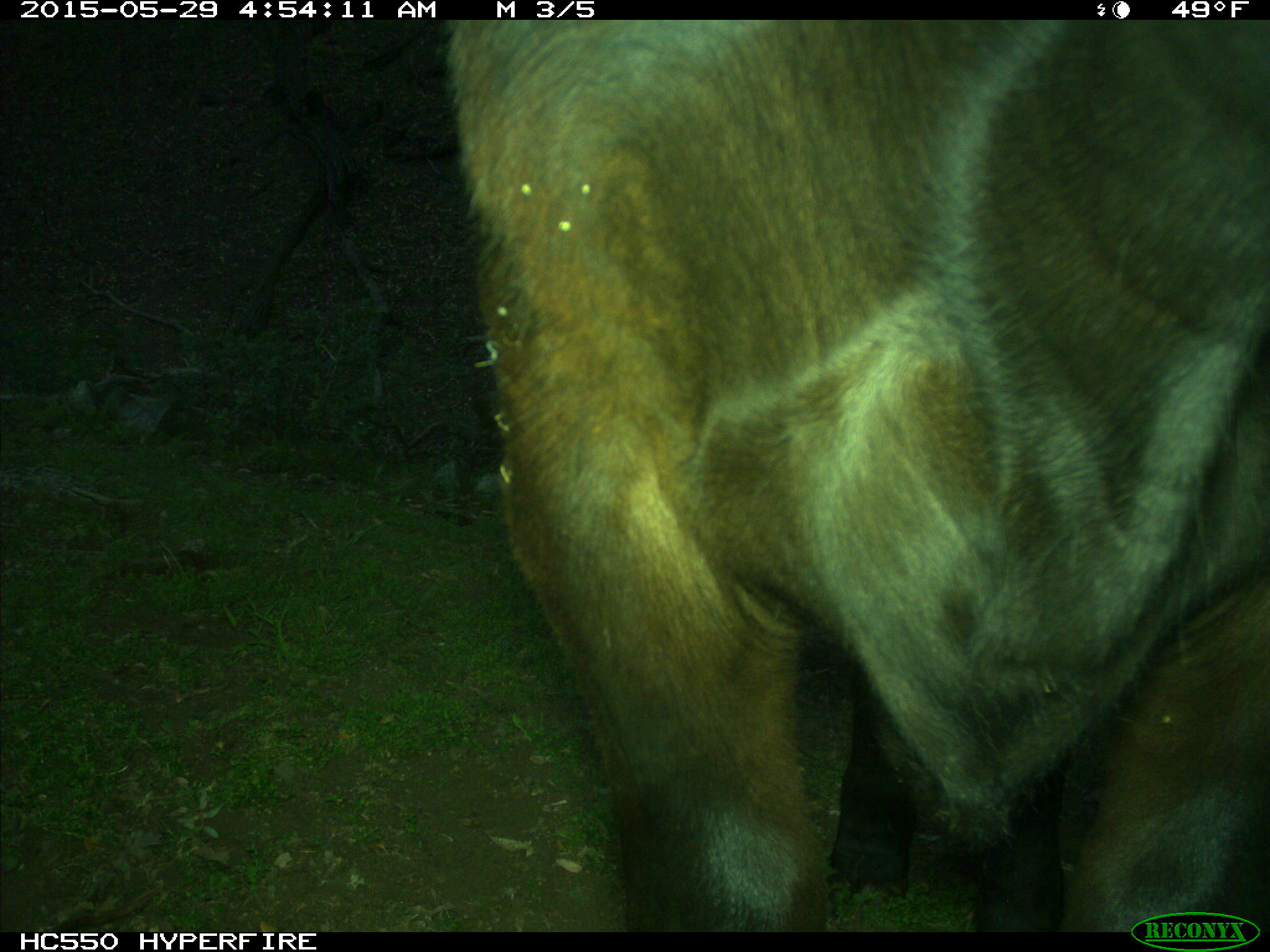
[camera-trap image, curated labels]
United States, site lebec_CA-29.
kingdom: Animalia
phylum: Chordata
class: Mammalia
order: Artiodactyla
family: Bovidae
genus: Bos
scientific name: Bos taurus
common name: domestic cow